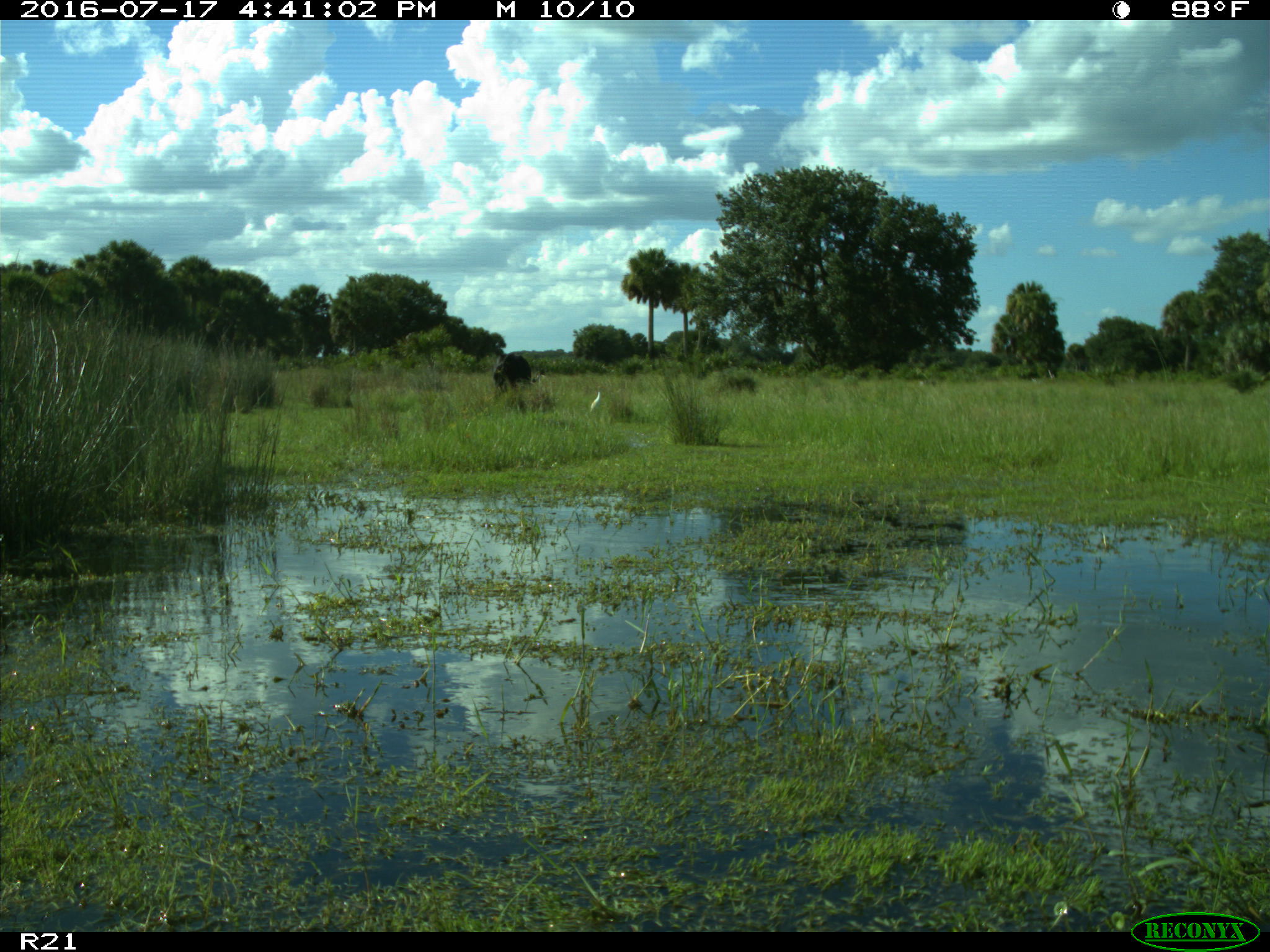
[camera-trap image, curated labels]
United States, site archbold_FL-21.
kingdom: Animalia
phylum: Chordata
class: Mammalia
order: Artiodactyla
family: Bovidae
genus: Bos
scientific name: Bos taurus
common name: domestic cow